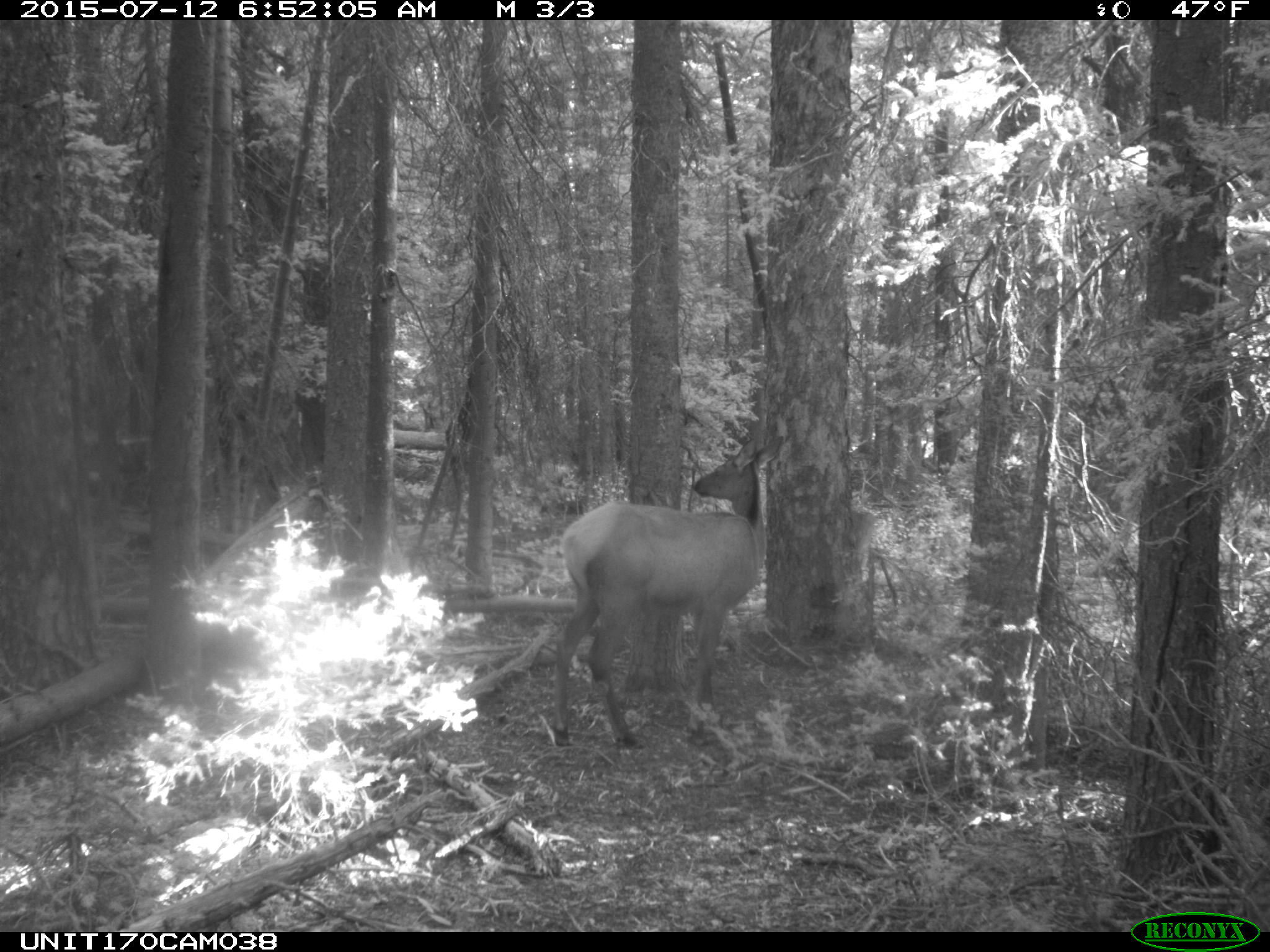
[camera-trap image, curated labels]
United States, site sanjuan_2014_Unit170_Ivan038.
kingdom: Animalia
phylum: Chordata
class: Mammalia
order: Artiodactyla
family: Cervidae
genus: Cervus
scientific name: Cervus elaphus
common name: red deer